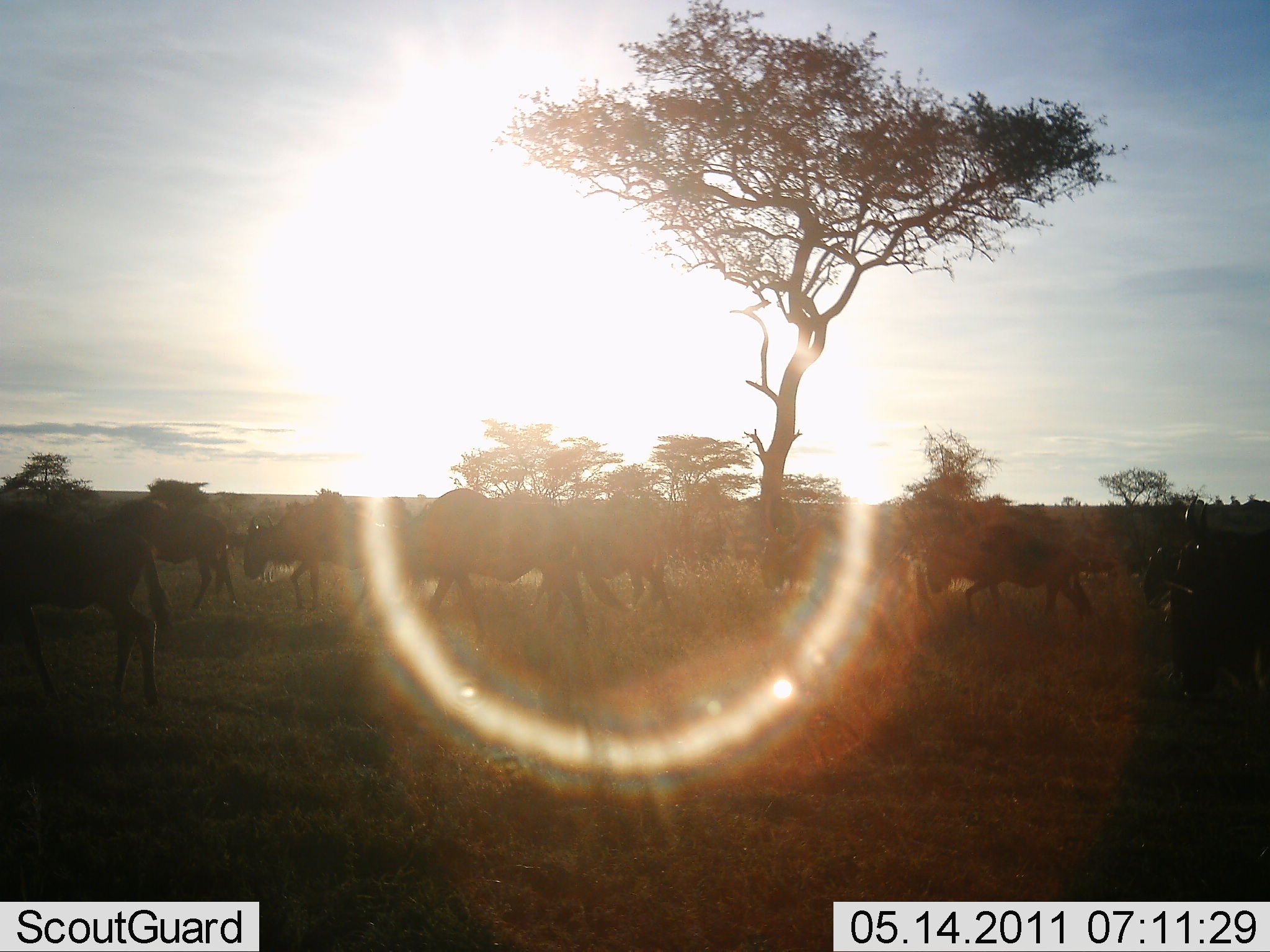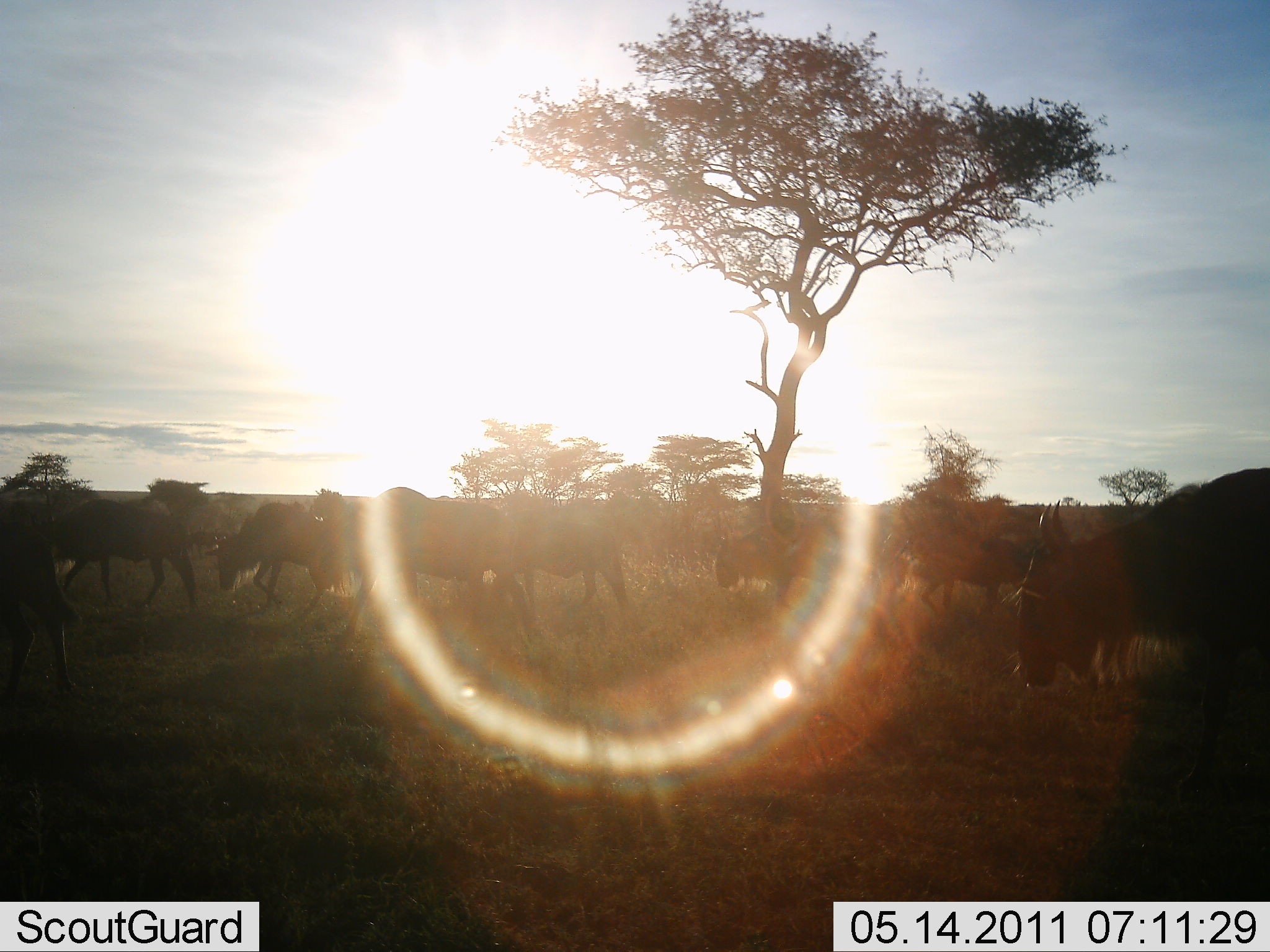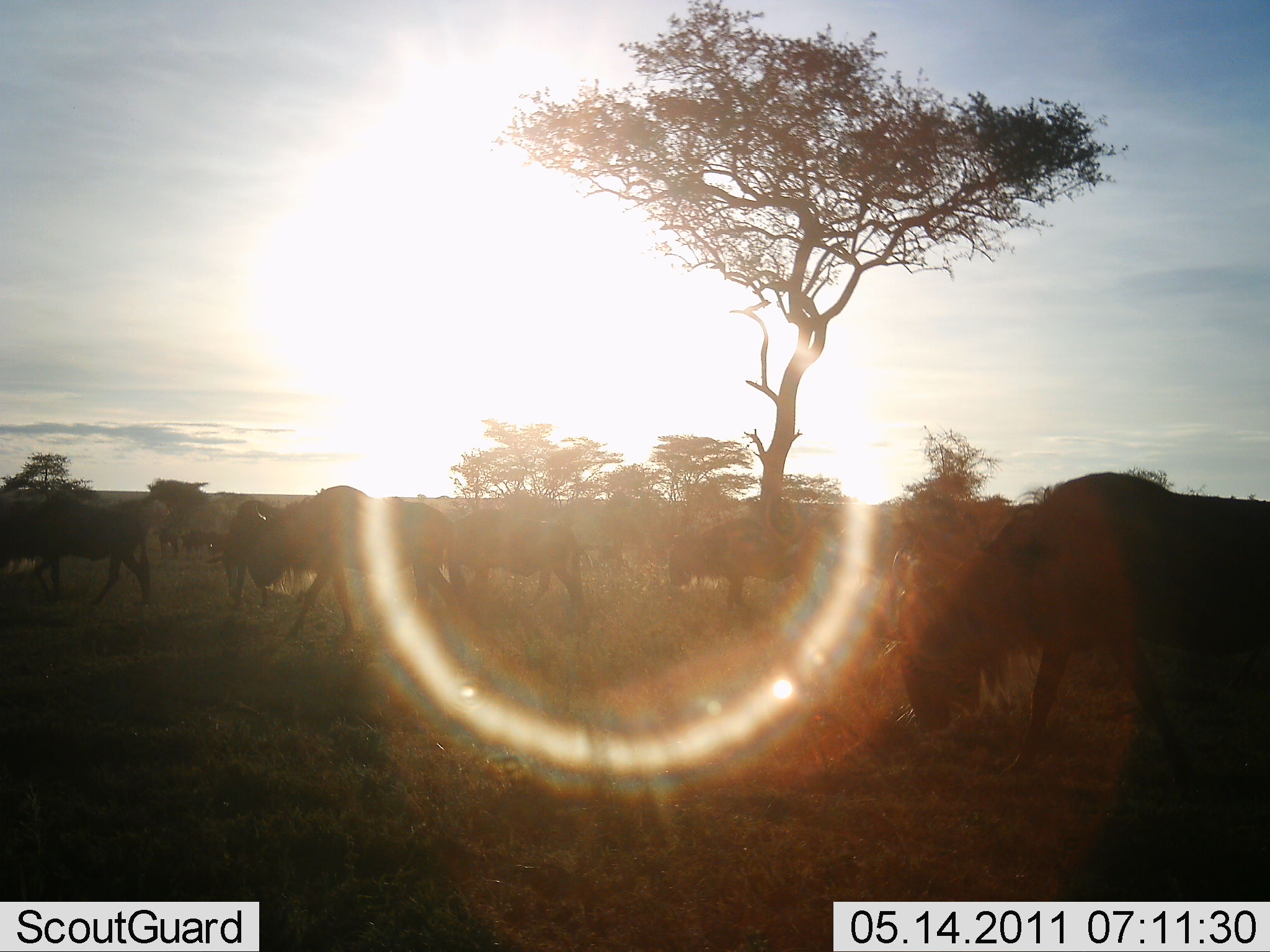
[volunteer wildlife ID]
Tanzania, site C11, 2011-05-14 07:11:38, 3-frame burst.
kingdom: Animalia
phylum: Chordata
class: Mammalia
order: Artiodactyla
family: Bovidae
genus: Connochaetes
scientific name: Connochaetes taurinus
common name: blue wildebeest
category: wildebeest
Wildebeest (blue wildebeest) (Connochaetes taurinus), count 11-50. Behavior (volunteer vote fractions): standing 9%, resting 0%, moving 91%, interacting 0%. Young present (vote fraction): 0%. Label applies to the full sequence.